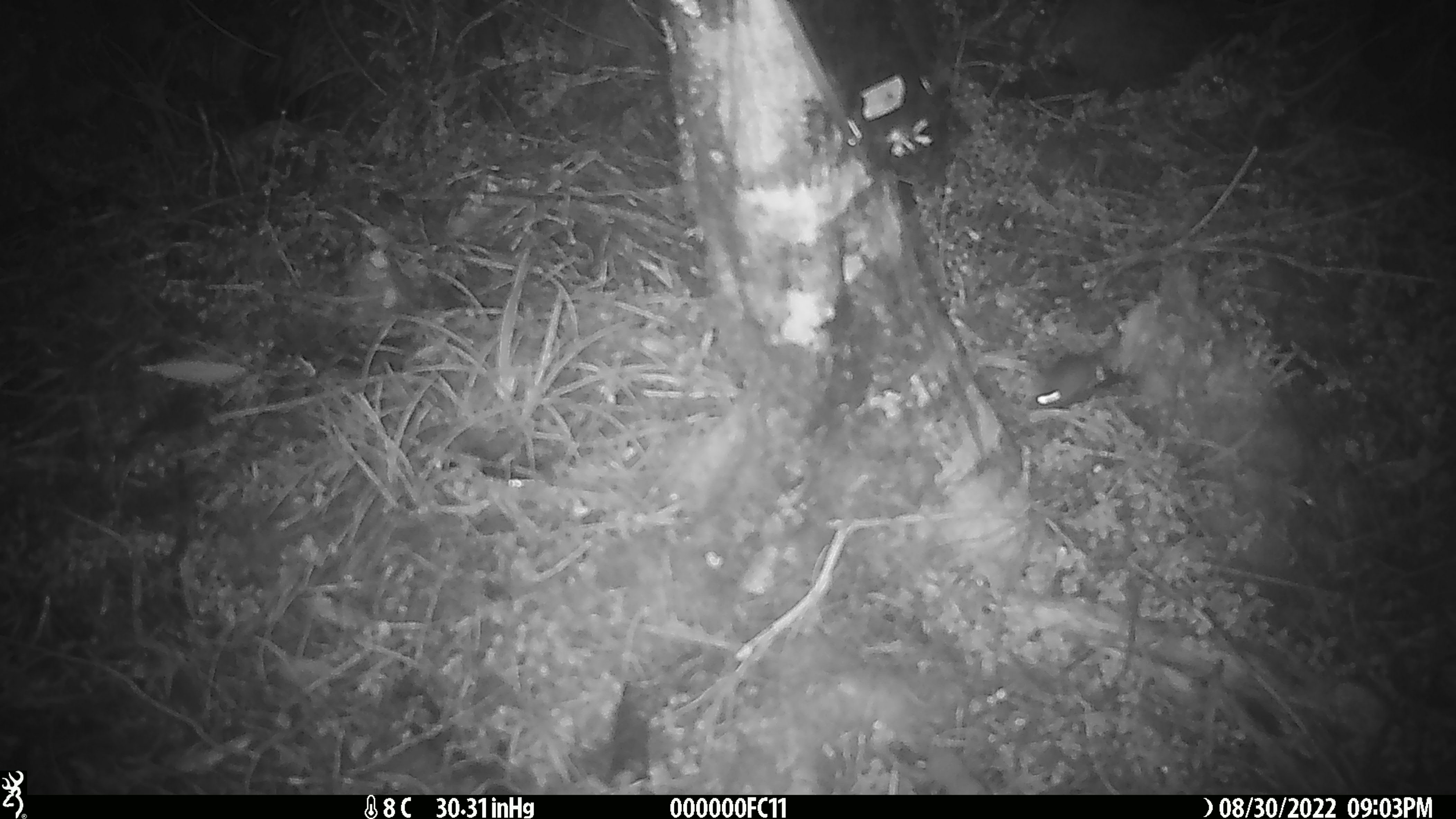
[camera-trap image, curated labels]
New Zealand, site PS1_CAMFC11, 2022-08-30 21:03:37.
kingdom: Animalia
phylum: Chordata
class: Mammalia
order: Rodentia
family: Muridae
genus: Mus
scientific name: Mus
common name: mouse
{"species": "mouse (Mus)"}